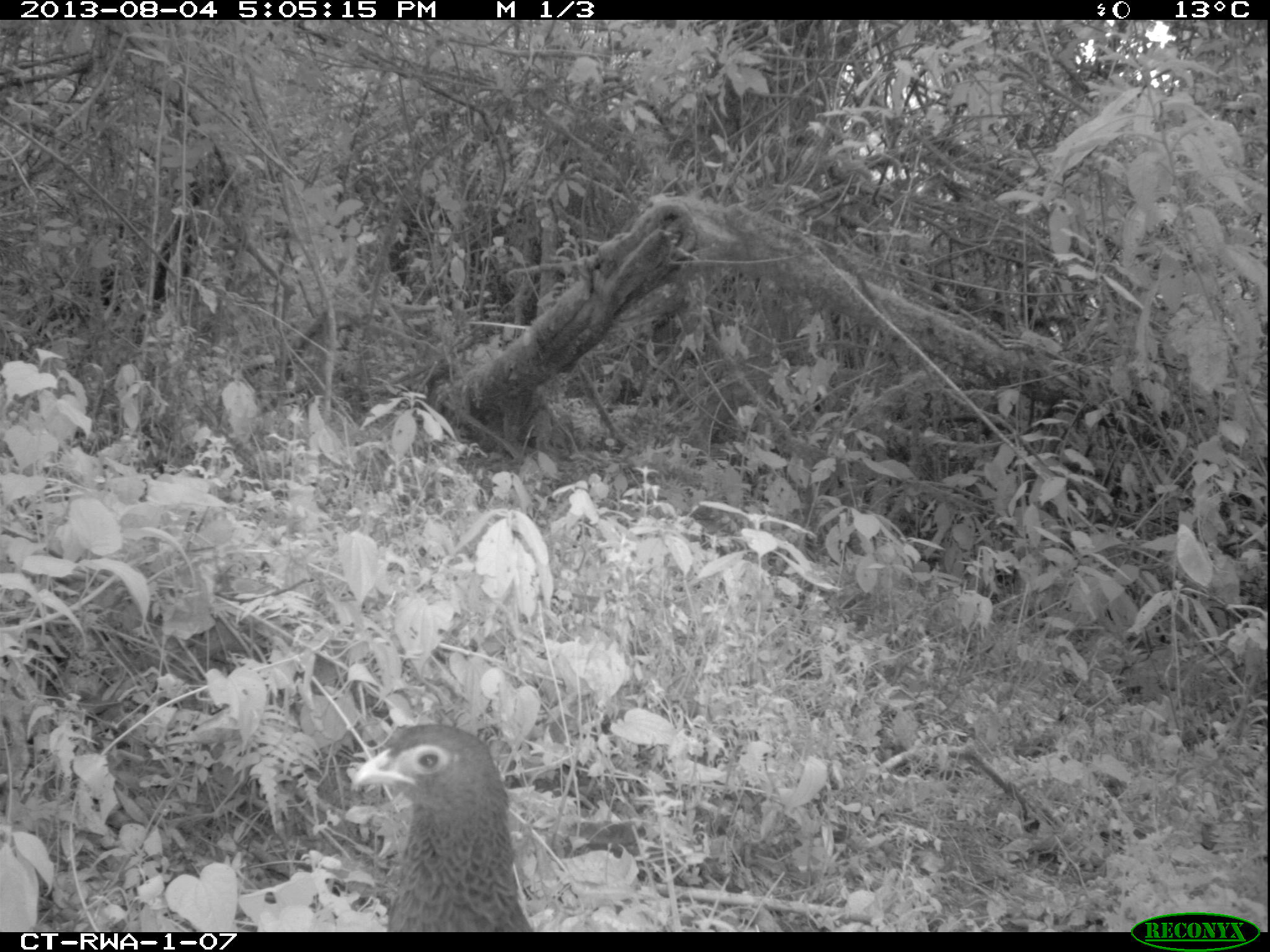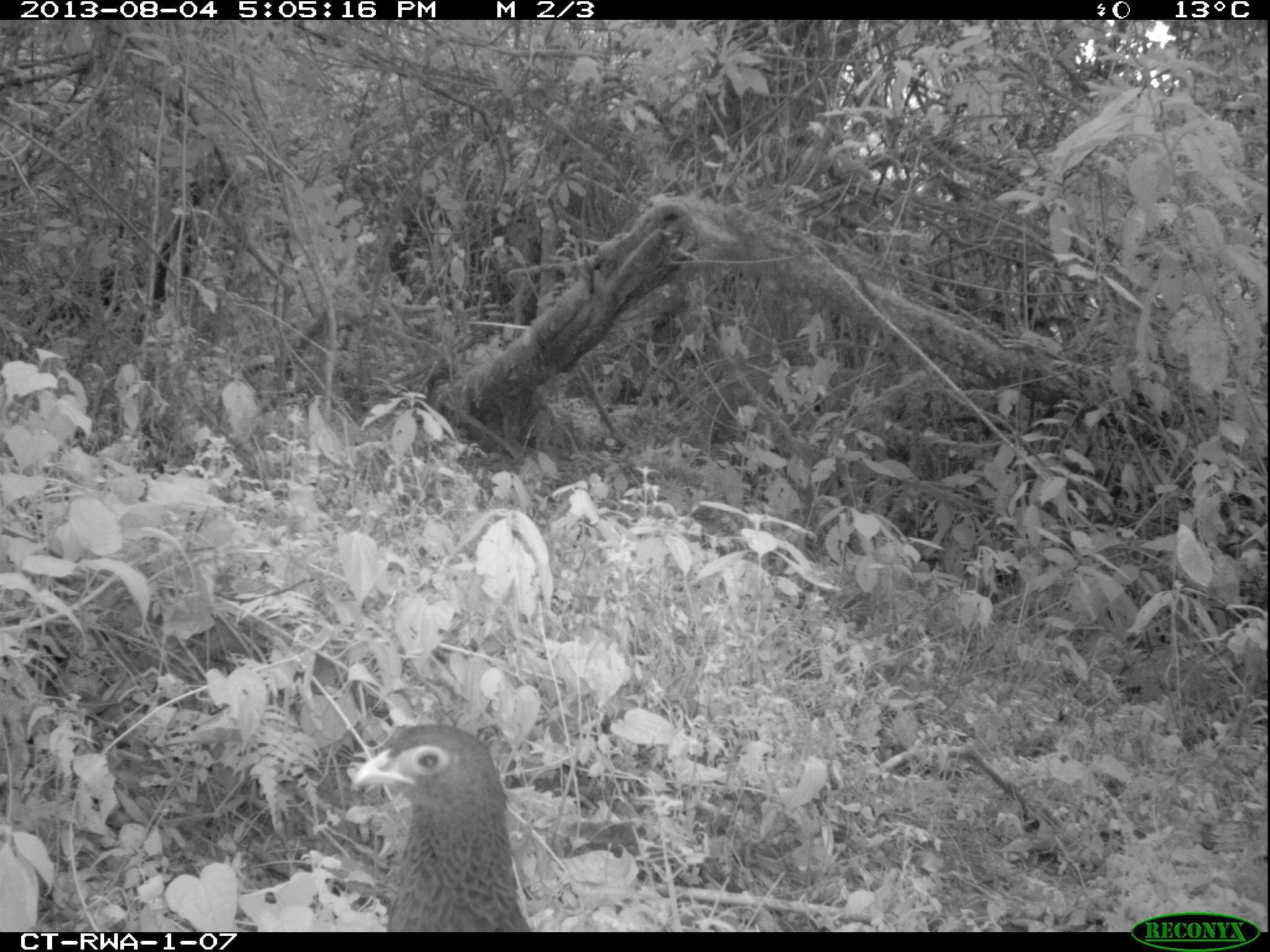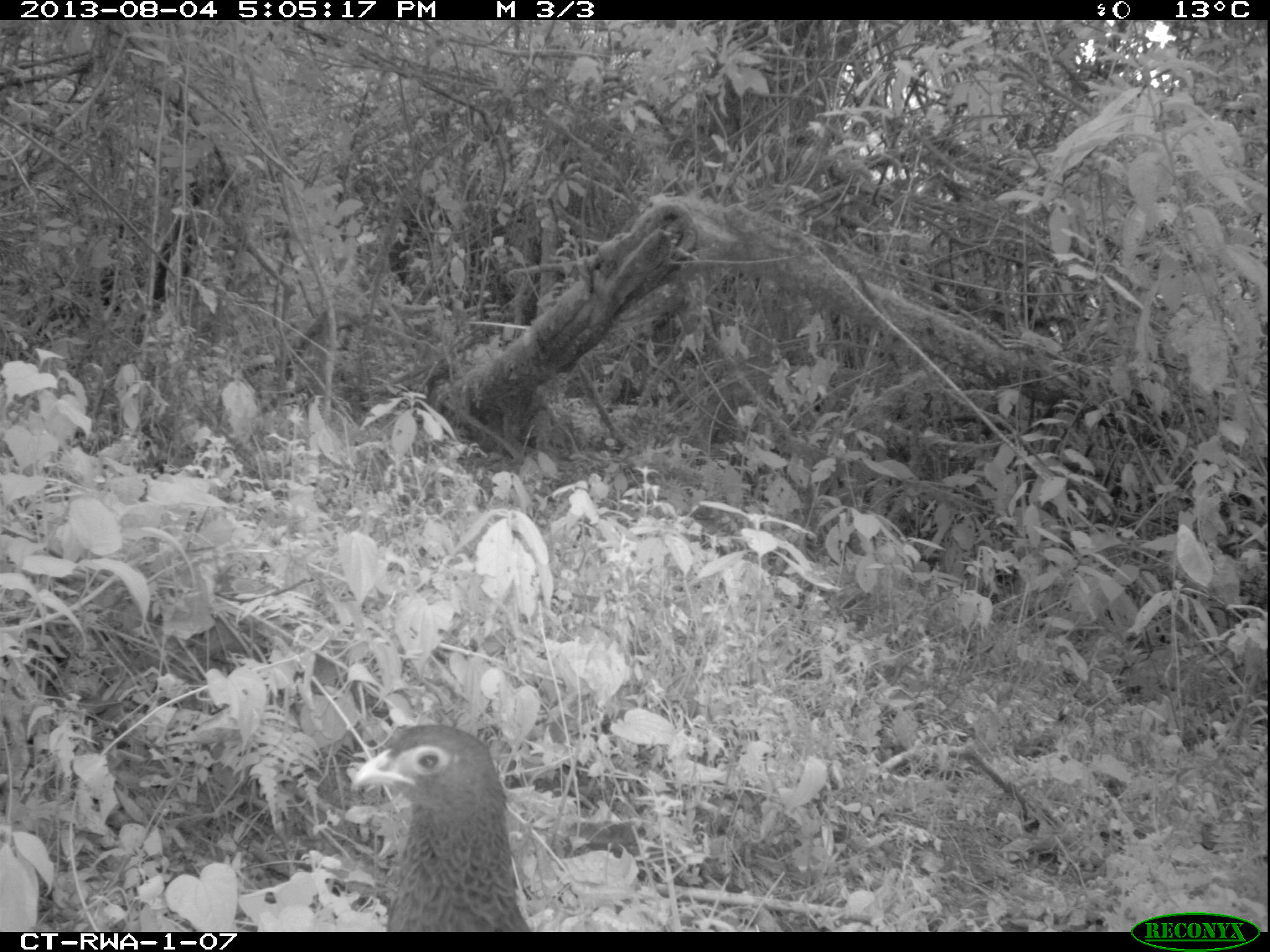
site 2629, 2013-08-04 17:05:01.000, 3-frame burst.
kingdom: Animalia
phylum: Chordata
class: Aves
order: Galliformes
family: Phasianidae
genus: Pternistis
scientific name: Pternistis nobilis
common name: handsome francolin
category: francolinus nobilis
Francolinus nobilis (handsome francolin) (Pternistis nobilis), count 1.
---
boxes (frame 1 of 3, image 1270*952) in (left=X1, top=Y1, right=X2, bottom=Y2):
francolinus nobilis: (left=350, top=724, right=532, bottom=932)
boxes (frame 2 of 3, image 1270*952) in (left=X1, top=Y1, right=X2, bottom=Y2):
francolinus nobilis: (left=345, top=720, right=528, bottom=929)